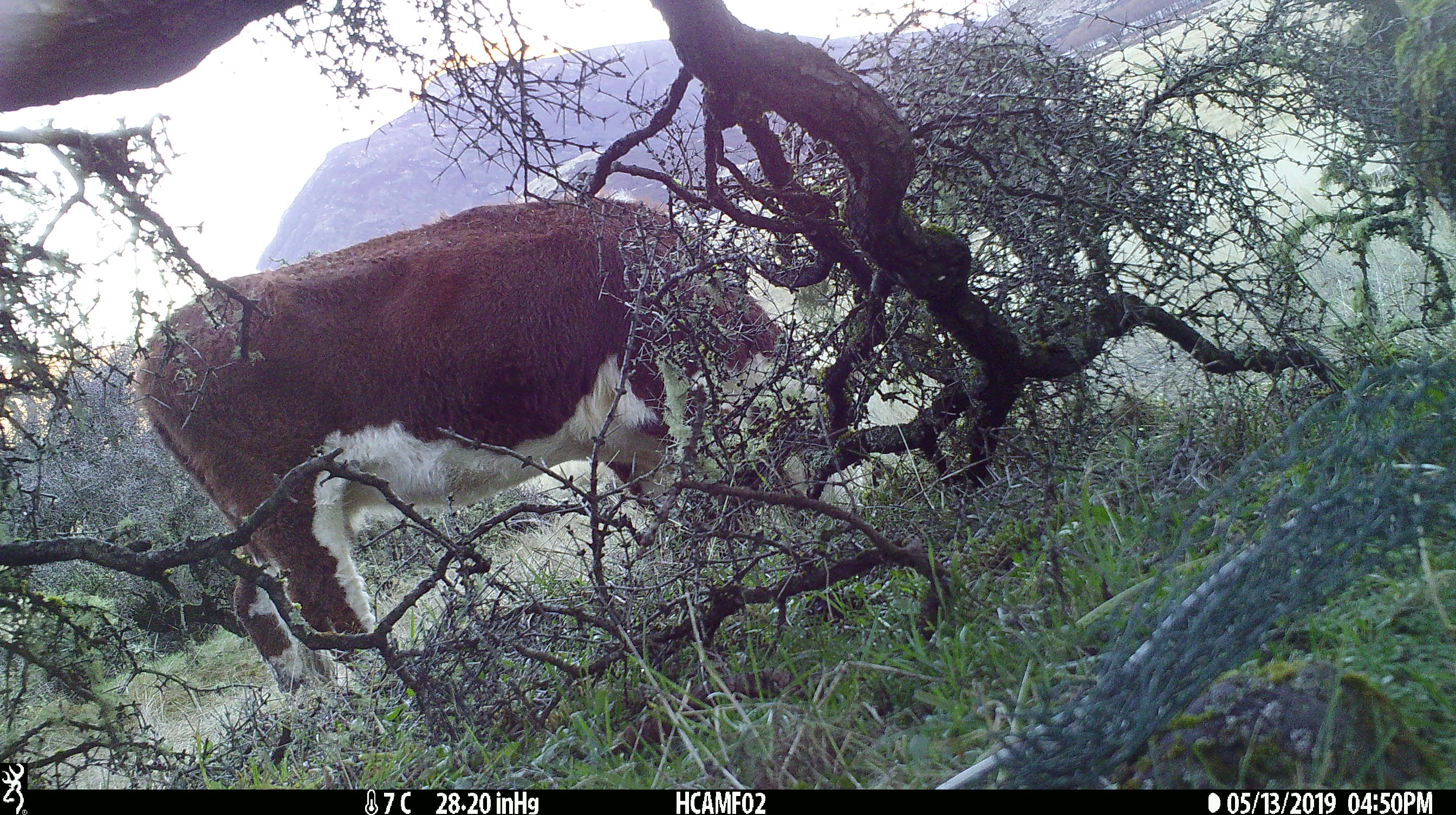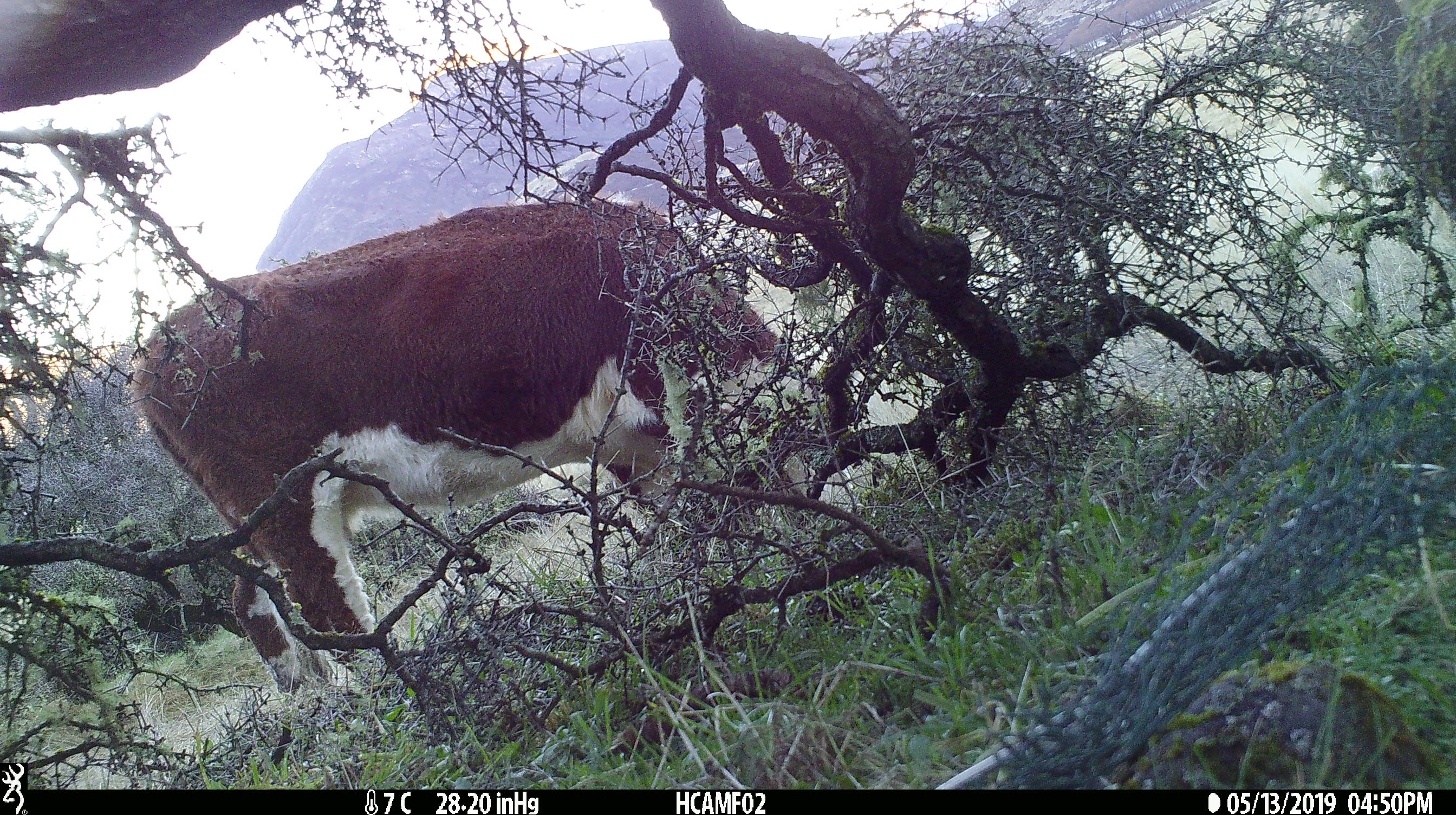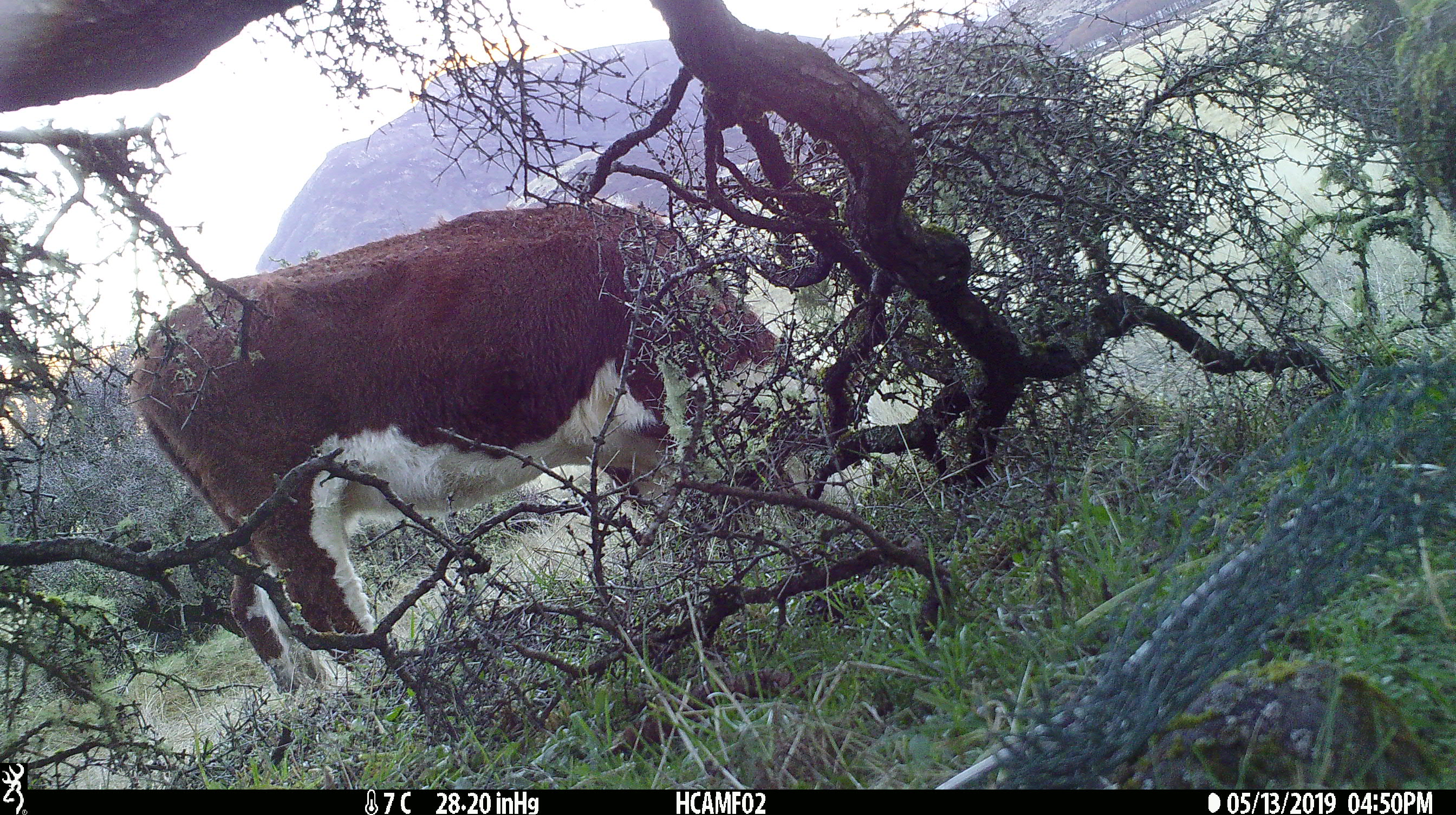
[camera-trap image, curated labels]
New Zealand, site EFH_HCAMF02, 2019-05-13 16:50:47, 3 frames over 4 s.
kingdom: Animalia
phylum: Chordata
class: Mammalia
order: Artiodactyla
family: Bovidae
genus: Bos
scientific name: Bos taurus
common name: domestic cow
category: cow